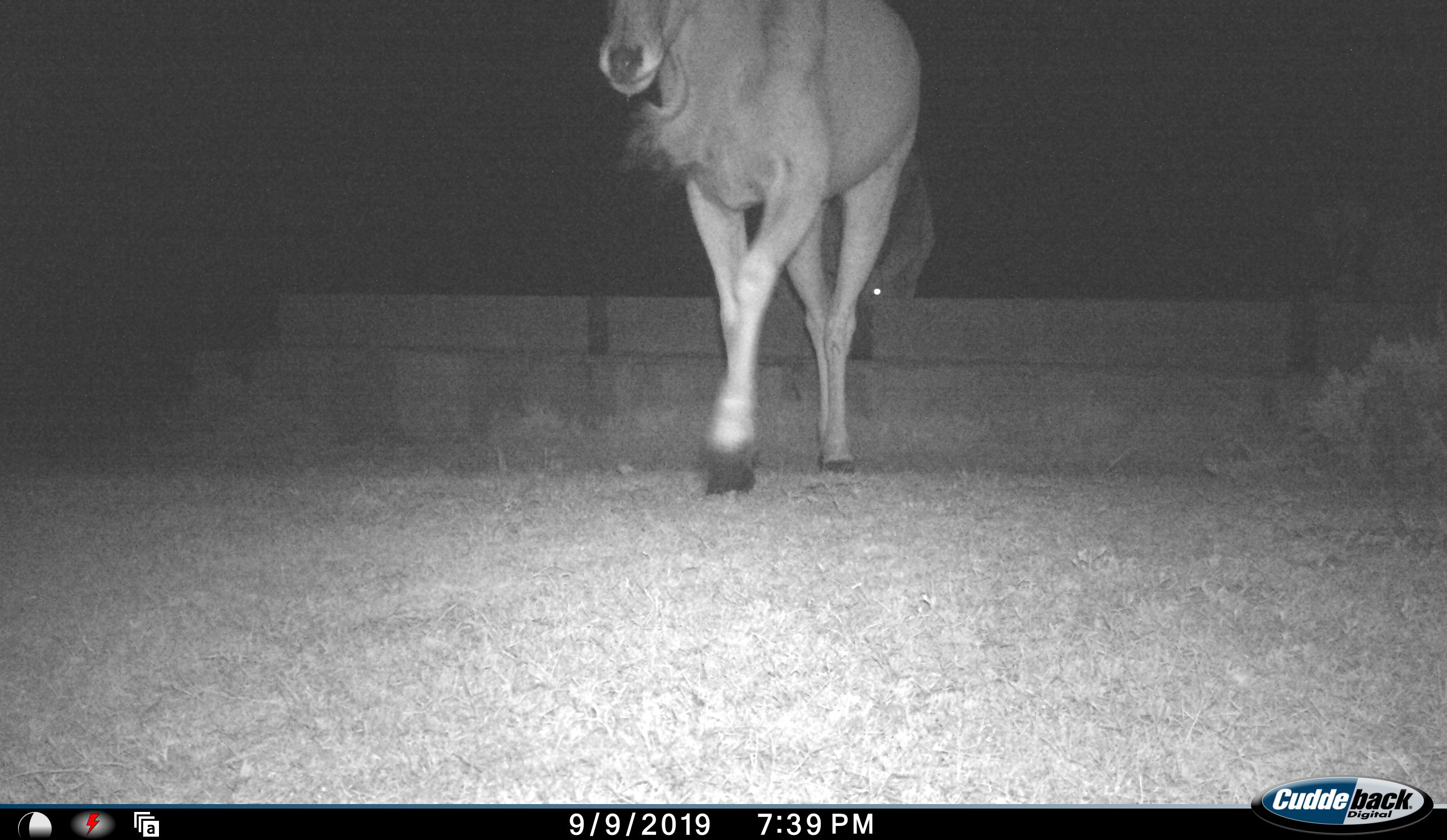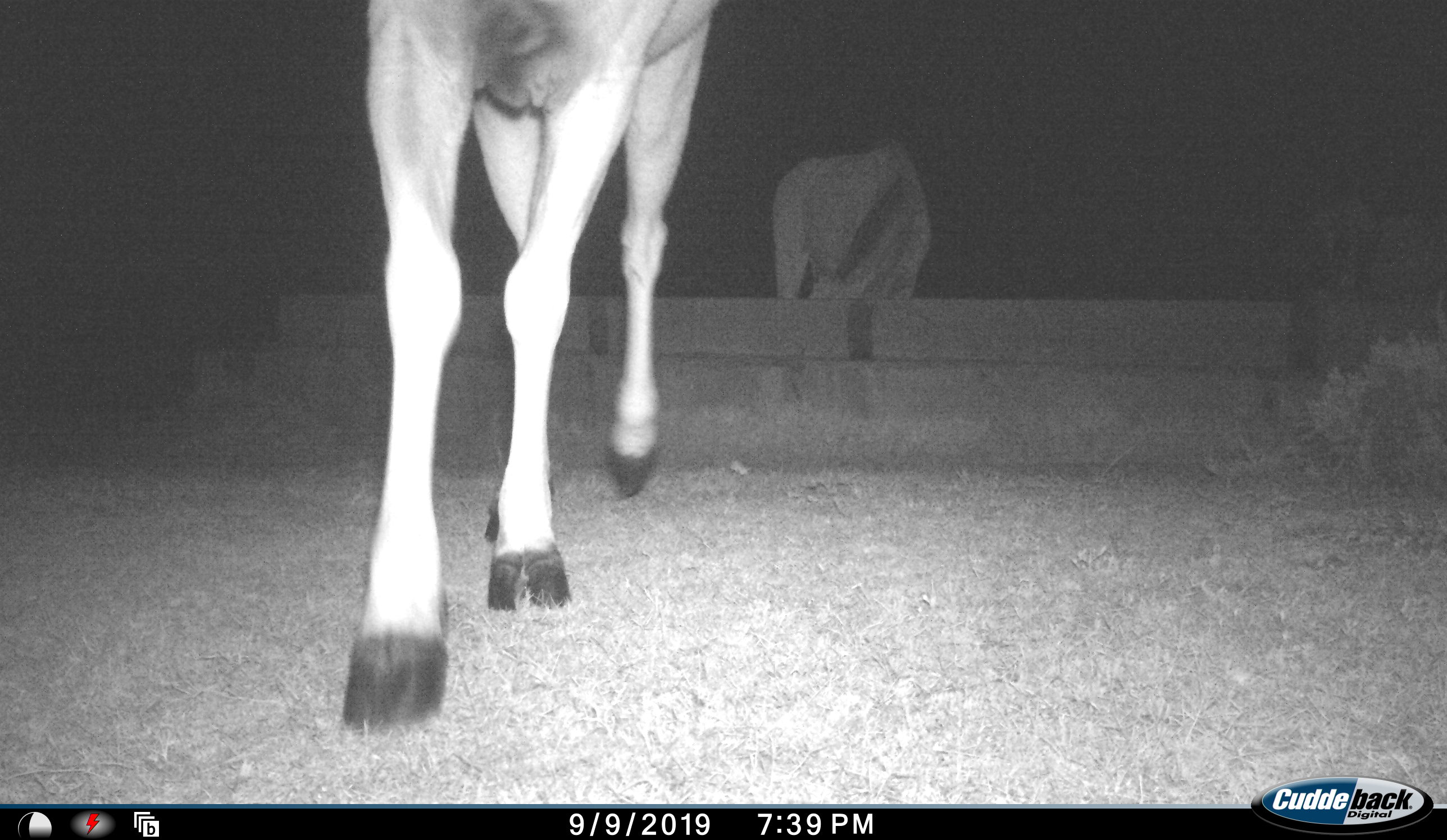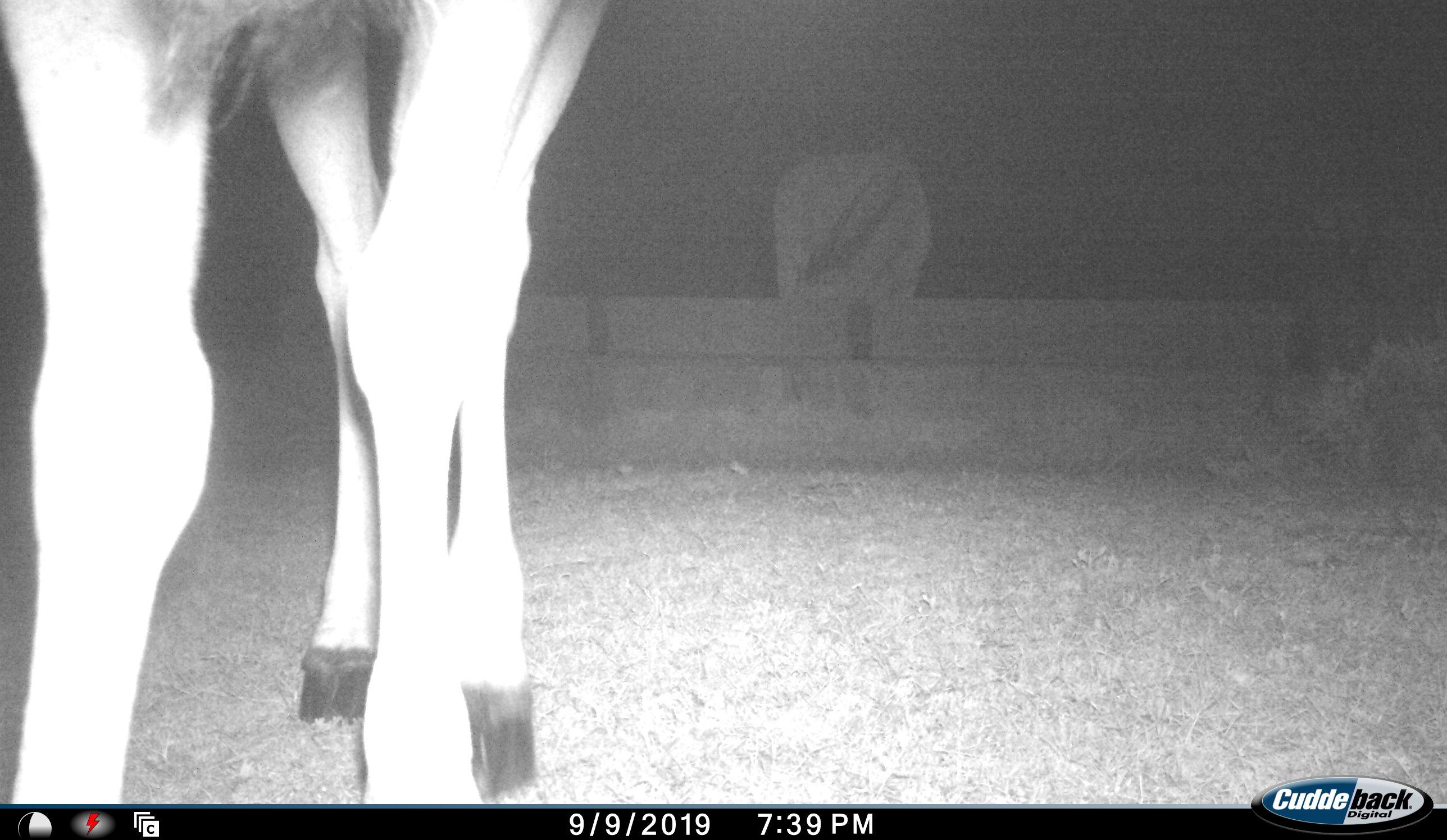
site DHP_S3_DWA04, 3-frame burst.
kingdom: Animalia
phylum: Chordata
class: Mammalia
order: Artiodactyla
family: Bovidae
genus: Tragelaphus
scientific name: Tragelaphus oryx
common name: eland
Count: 2.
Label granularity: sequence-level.